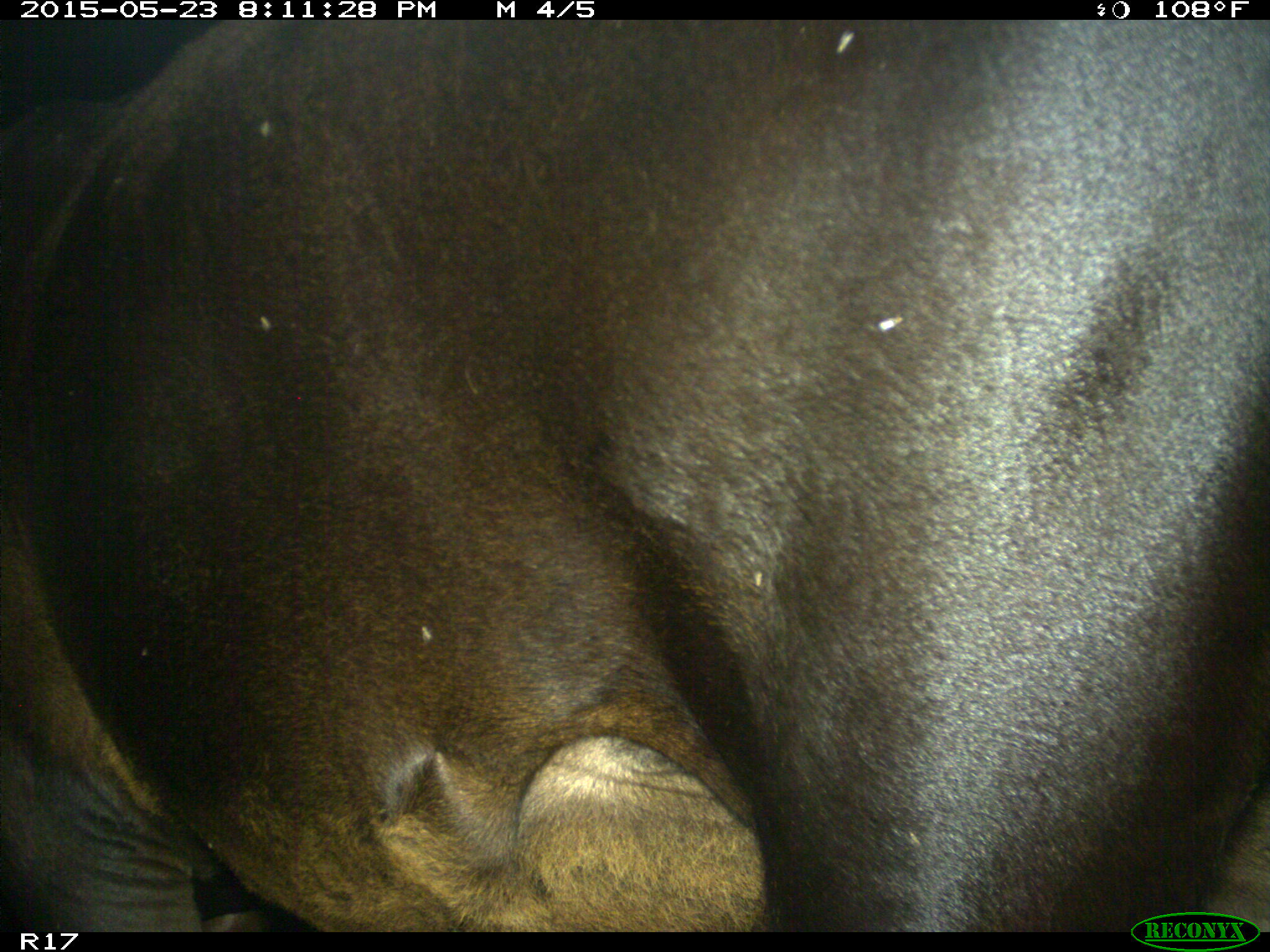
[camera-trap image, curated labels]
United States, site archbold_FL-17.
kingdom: Animalia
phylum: Chordata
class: Mammalia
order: Artiodactyla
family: Bovidae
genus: Bos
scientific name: Bos taurus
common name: domestic cow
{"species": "Bos taurus (domestic cow)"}